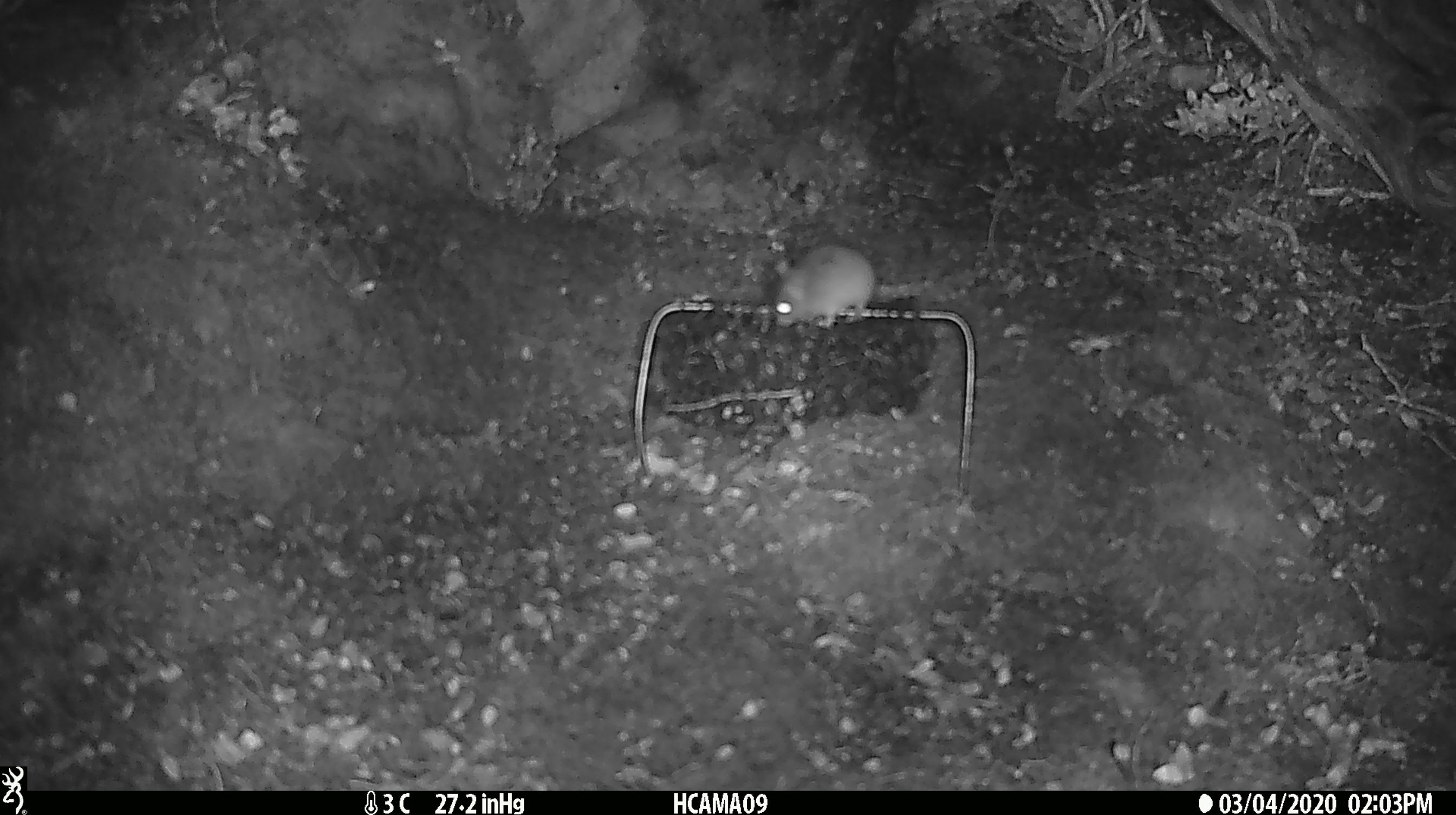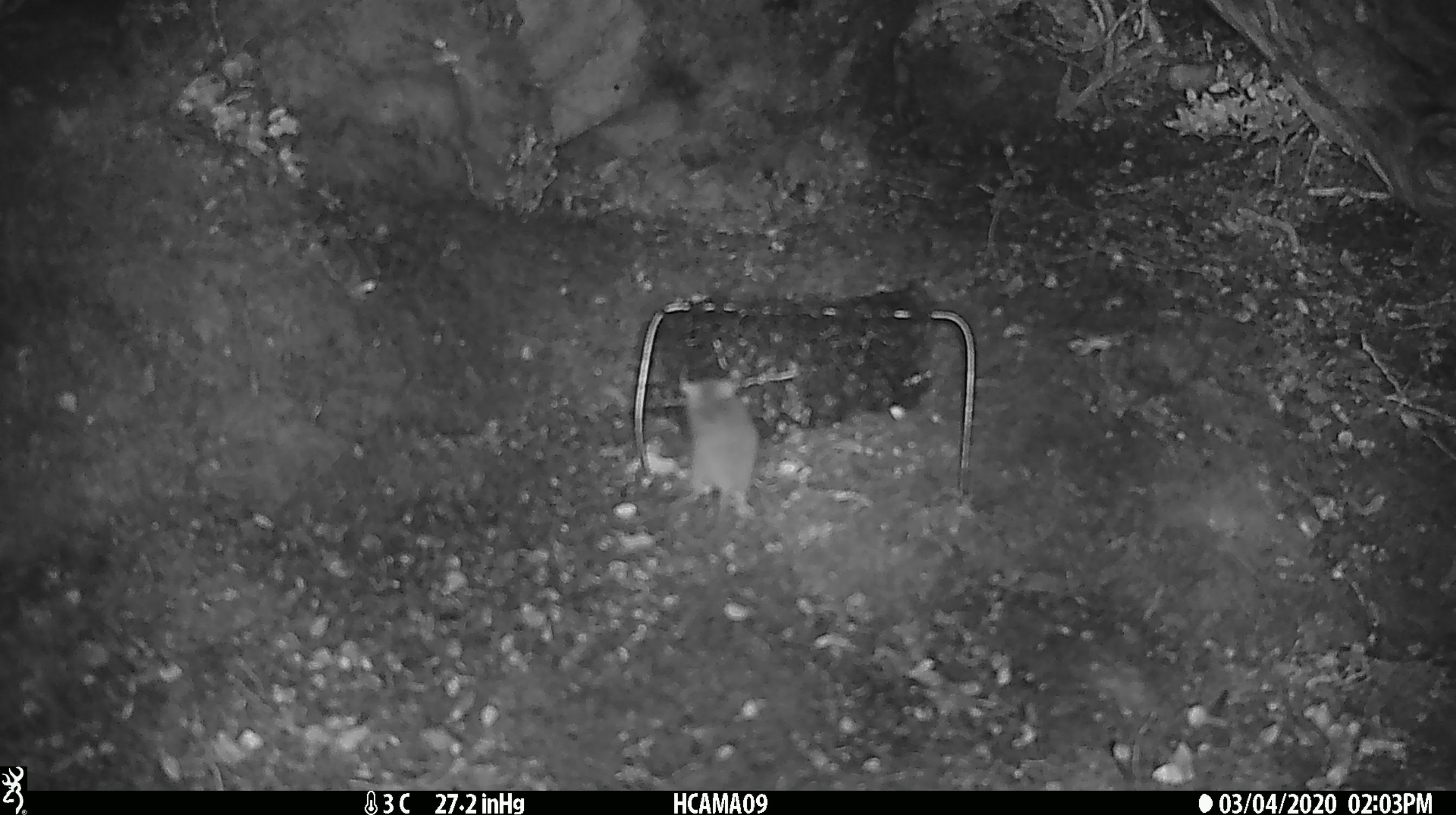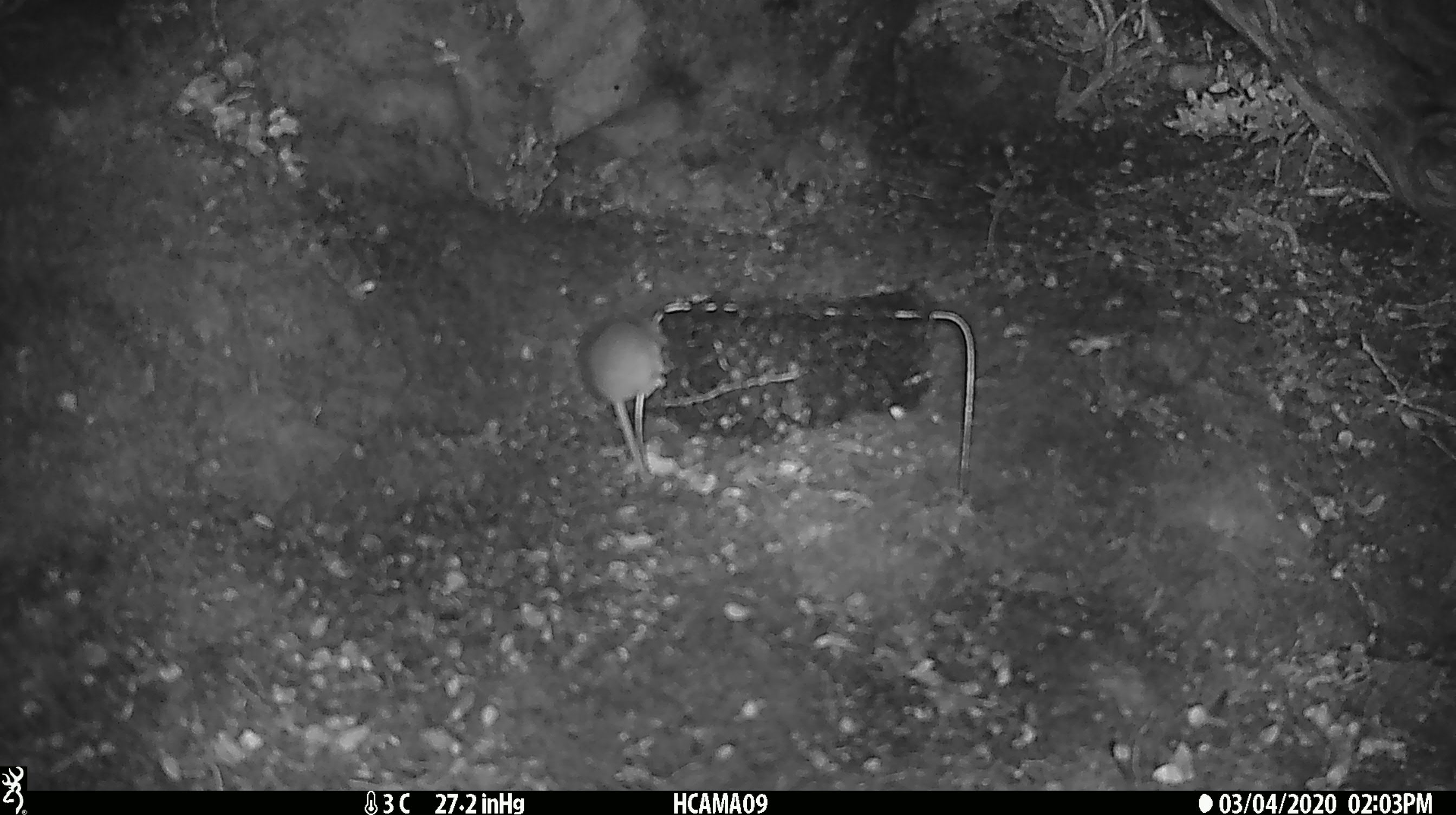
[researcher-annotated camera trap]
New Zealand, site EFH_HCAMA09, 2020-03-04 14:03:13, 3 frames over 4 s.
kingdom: Animalia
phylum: Chordata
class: Mammalia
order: Rodentia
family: Muridae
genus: Mus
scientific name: Mus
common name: mouse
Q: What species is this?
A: Mouse (Mus).